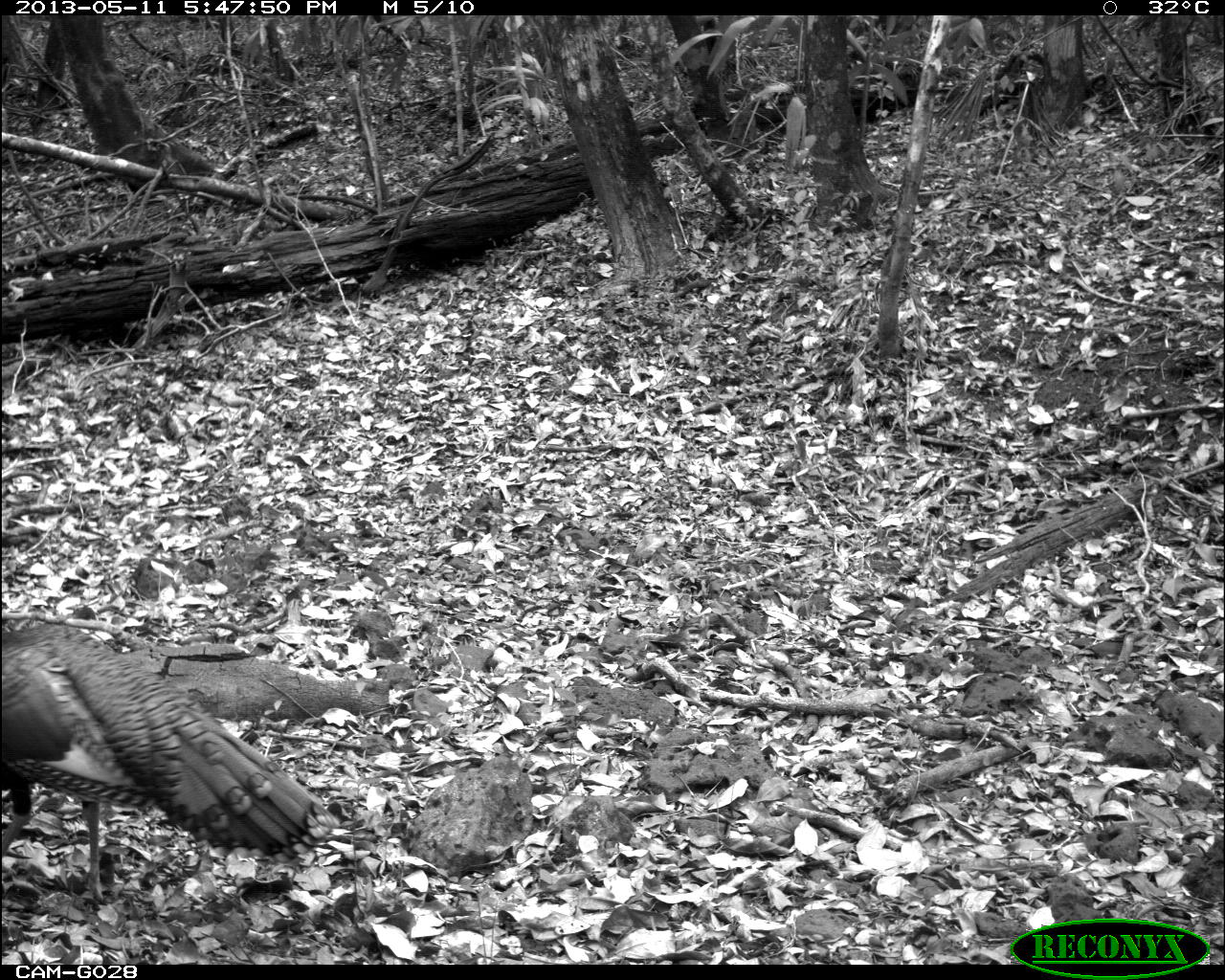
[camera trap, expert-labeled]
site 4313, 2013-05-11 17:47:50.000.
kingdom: Animalia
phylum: Chordata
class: Aves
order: Galliformes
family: Phasianidae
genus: Meleagris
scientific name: Meleagris ocellata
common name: ocellated turkey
Meleagris ocellata (ocellated turkey), count 1, sex male.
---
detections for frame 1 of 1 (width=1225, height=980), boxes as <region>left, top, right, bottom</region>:
meleagris ocellata: <region>0, 612, 330, 909</region>